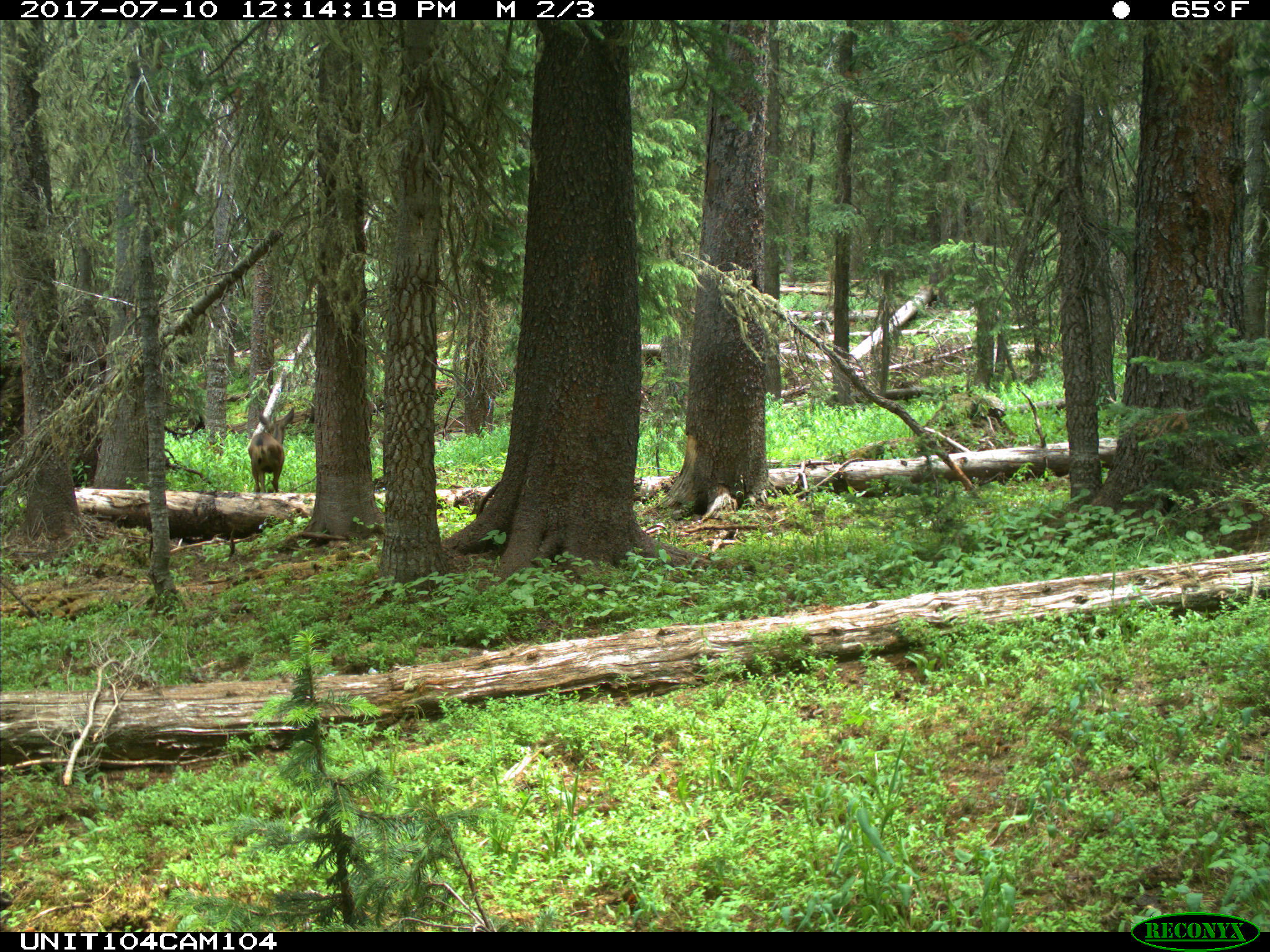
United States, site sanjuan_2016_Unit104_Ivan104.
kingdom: Animalia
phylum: Chordata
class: Mammalia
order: Artiodactyla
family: Cervidae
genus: Odocoileus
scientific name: Odocoileus hemionus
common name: mule deer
Odocoileus hemionus (mule deer).